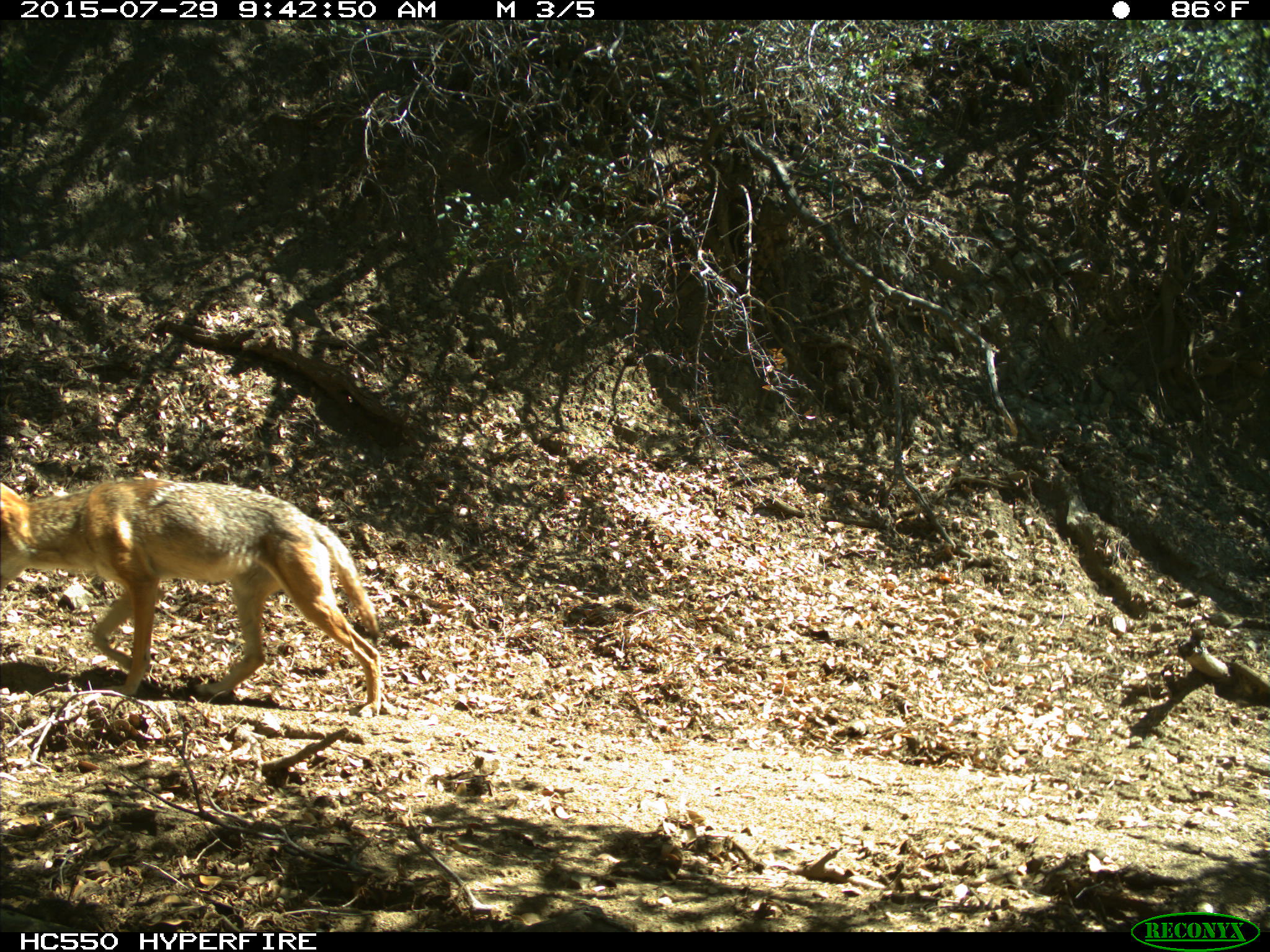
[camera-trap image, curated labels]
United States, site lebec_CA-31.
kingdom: Animalia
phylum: Chordata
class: Mammalia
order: Carnivora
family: Canidae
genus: Canis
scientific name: Canis latrans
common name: coyote